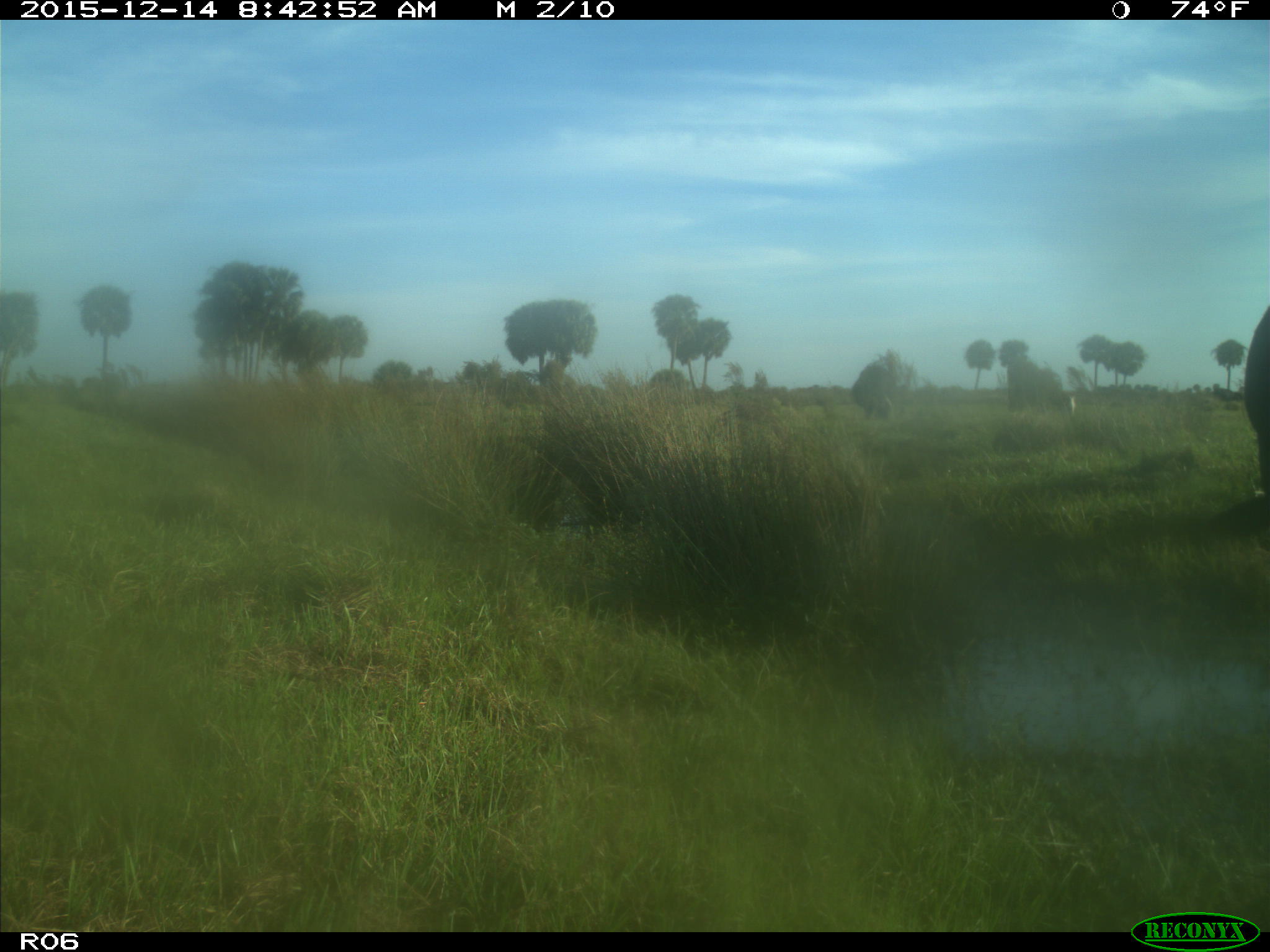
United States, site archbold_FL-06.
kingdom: Animalia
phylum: Chordata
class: Mammalia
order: Artiodactyla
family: Bovidae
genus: Bos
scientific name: Bos taurus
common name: domestic cow